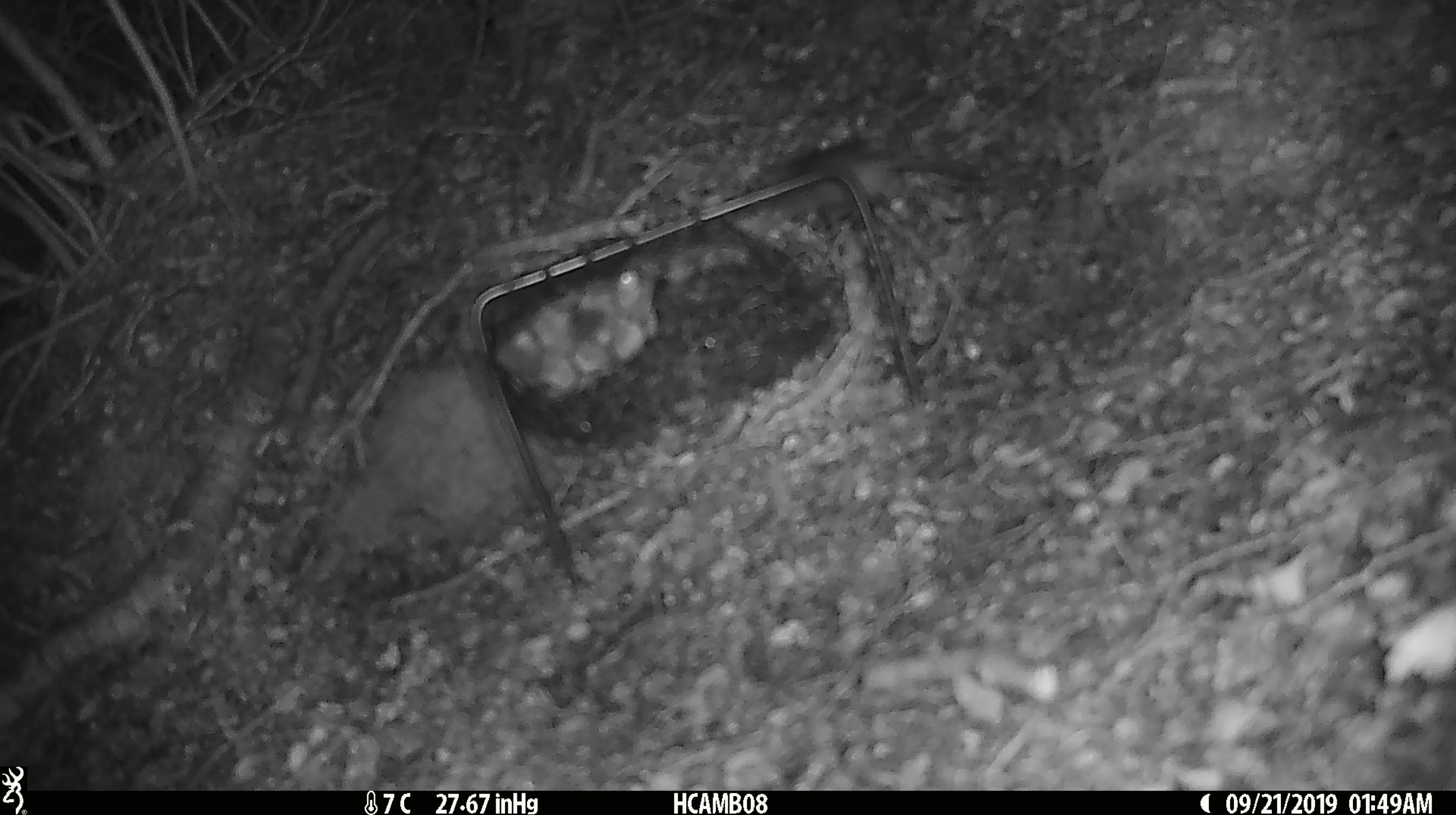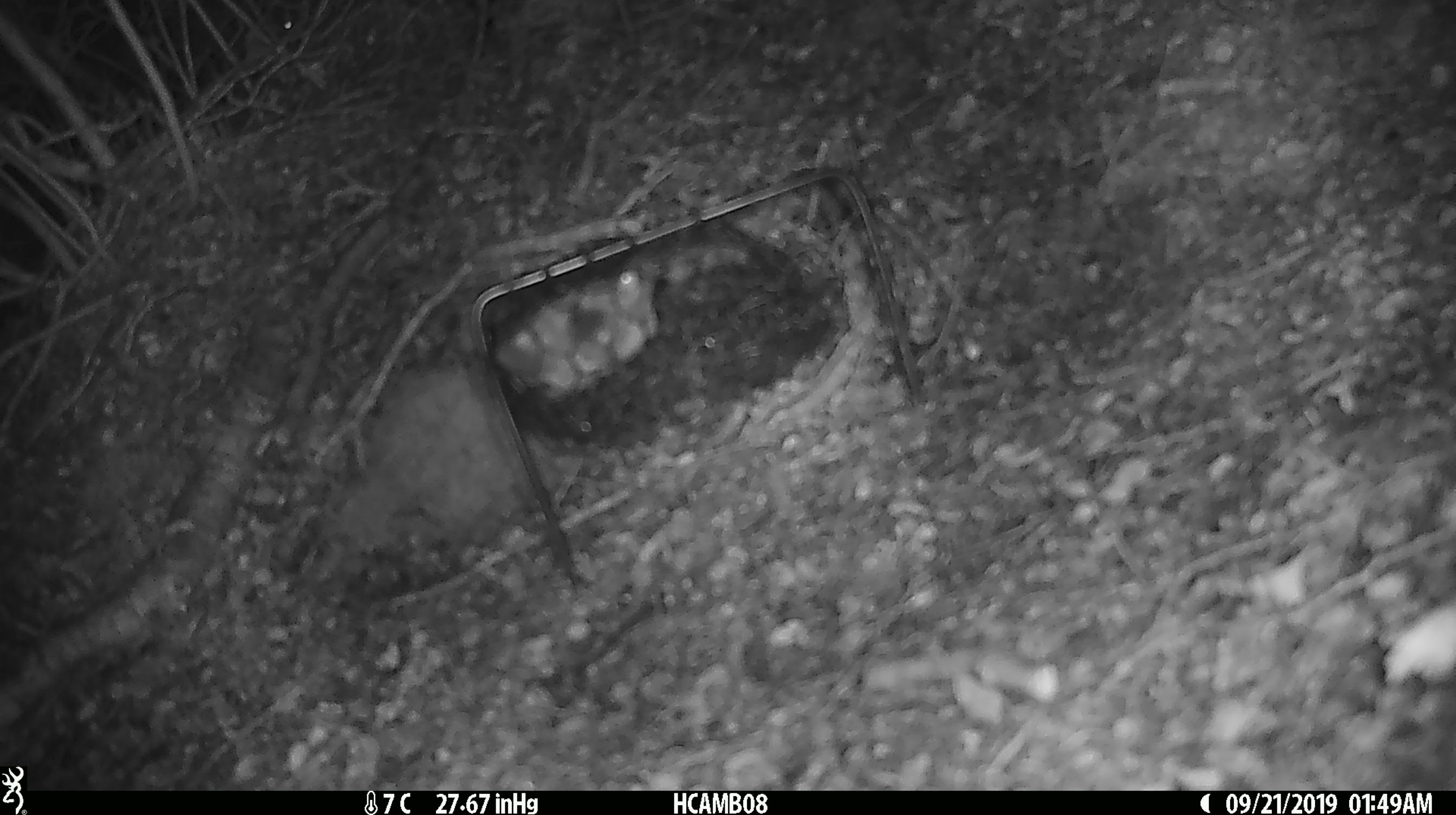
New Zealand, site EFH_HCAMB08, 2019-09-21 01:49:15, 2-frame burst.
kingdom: Animalia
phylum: Chordata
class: Mammalia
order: Rodentia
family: Muridae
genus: Mus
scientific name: Mus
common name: mouse